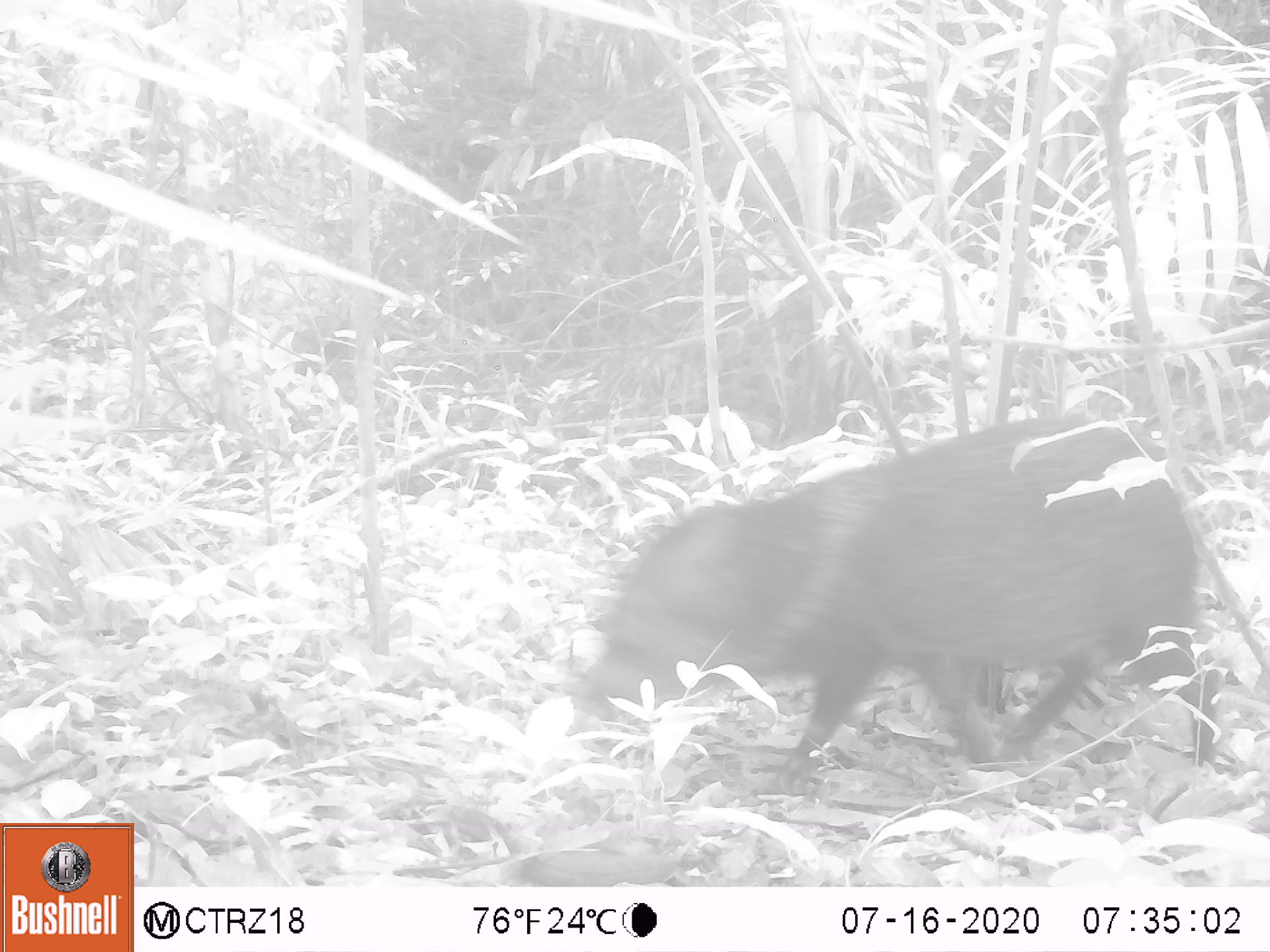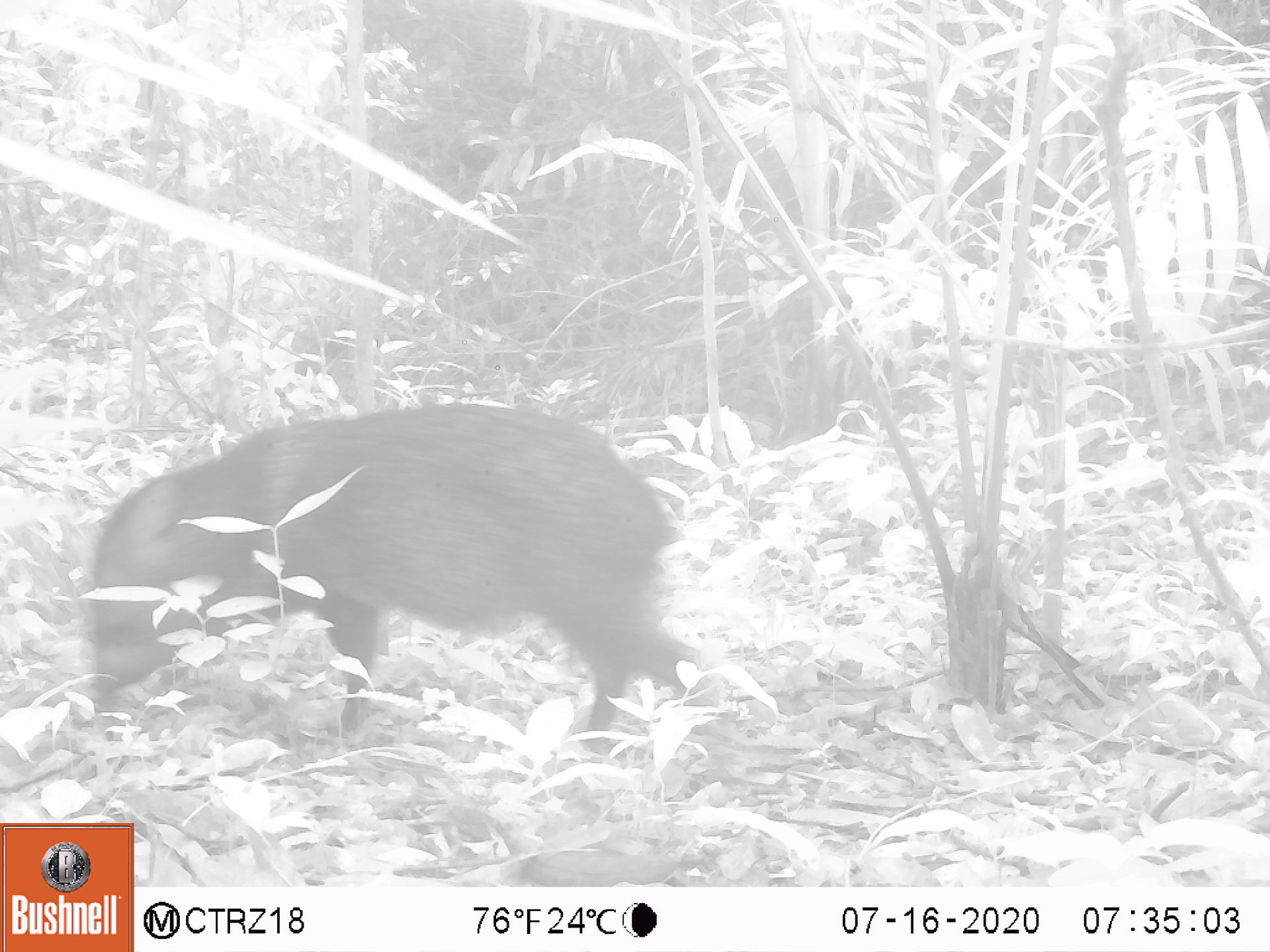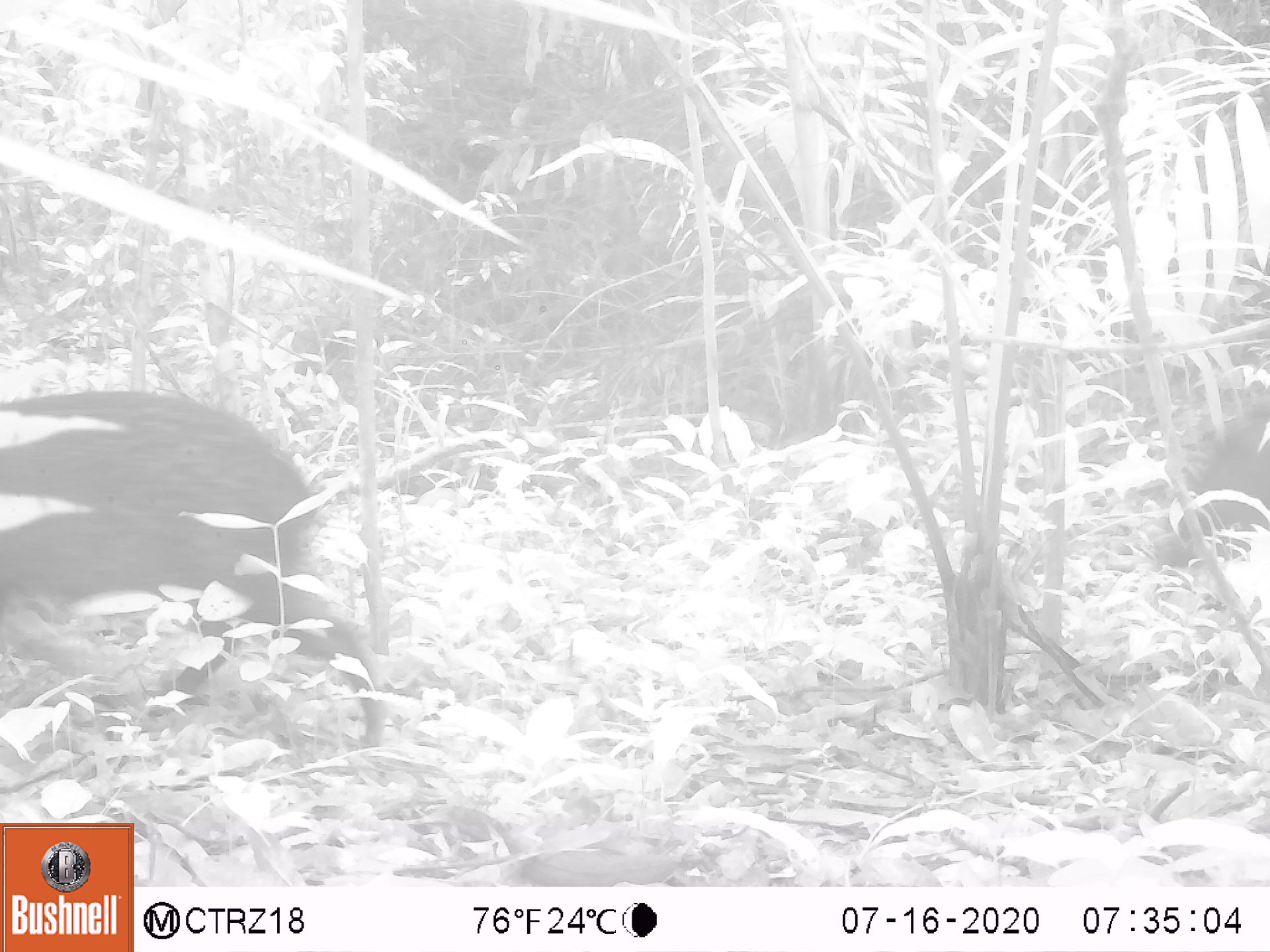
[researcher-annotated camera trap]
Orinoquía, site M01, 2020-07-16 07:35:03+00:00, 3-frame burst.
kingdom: Animalia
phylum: Chordata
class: Mammalia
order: Artiodactyla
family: Tayassuidae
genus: Pecari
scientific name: Pecari tajacu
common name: collared peccary